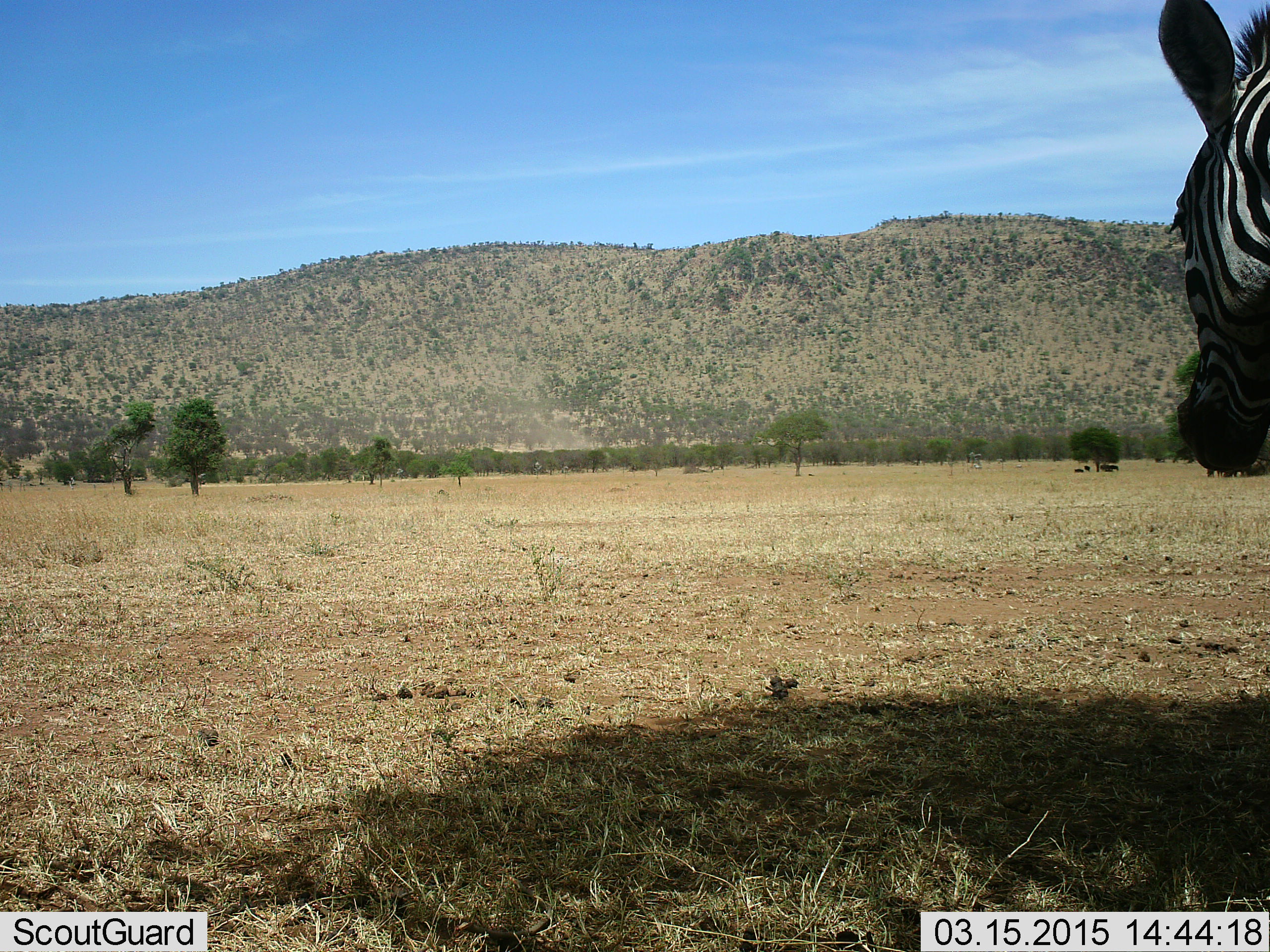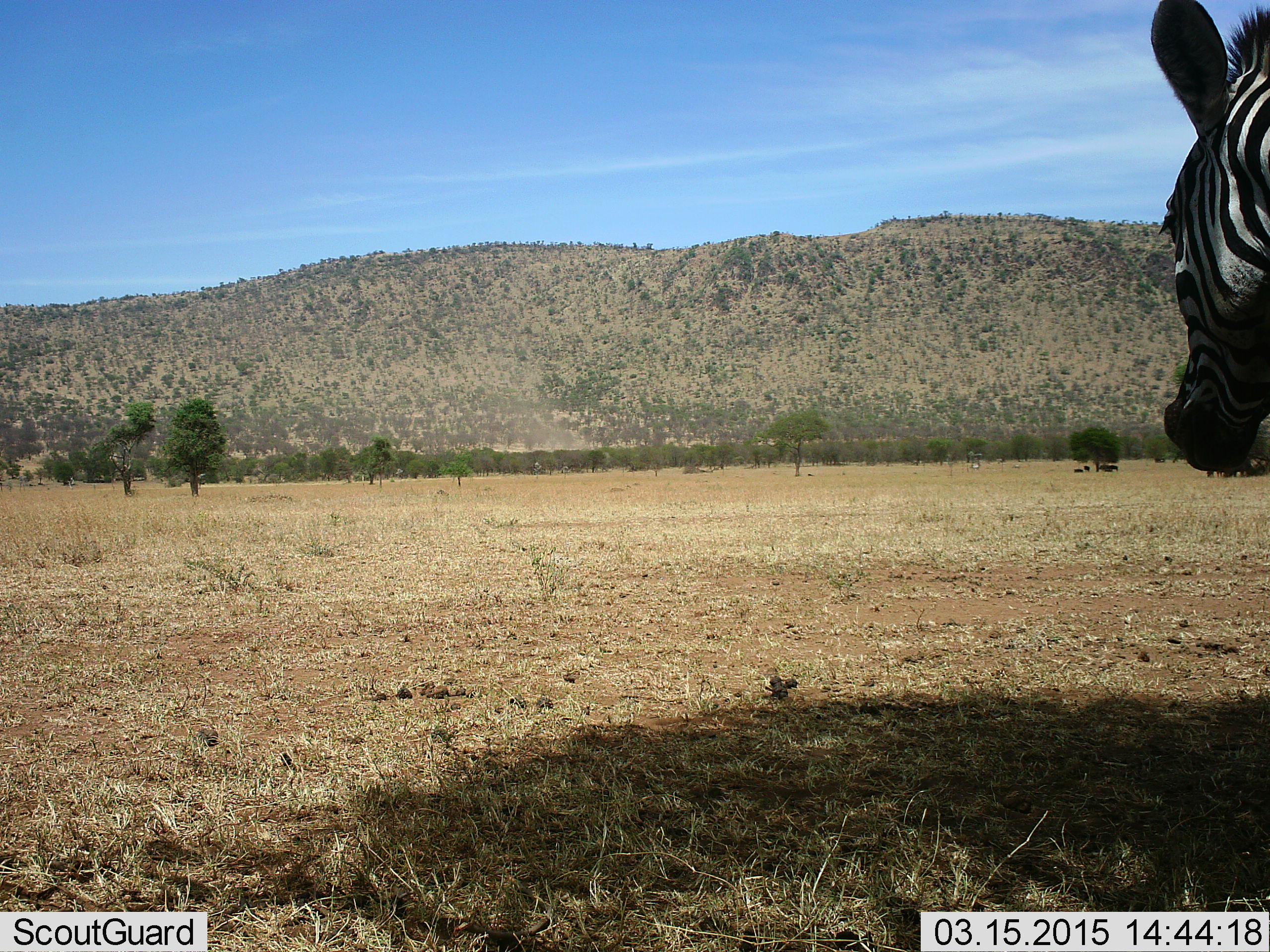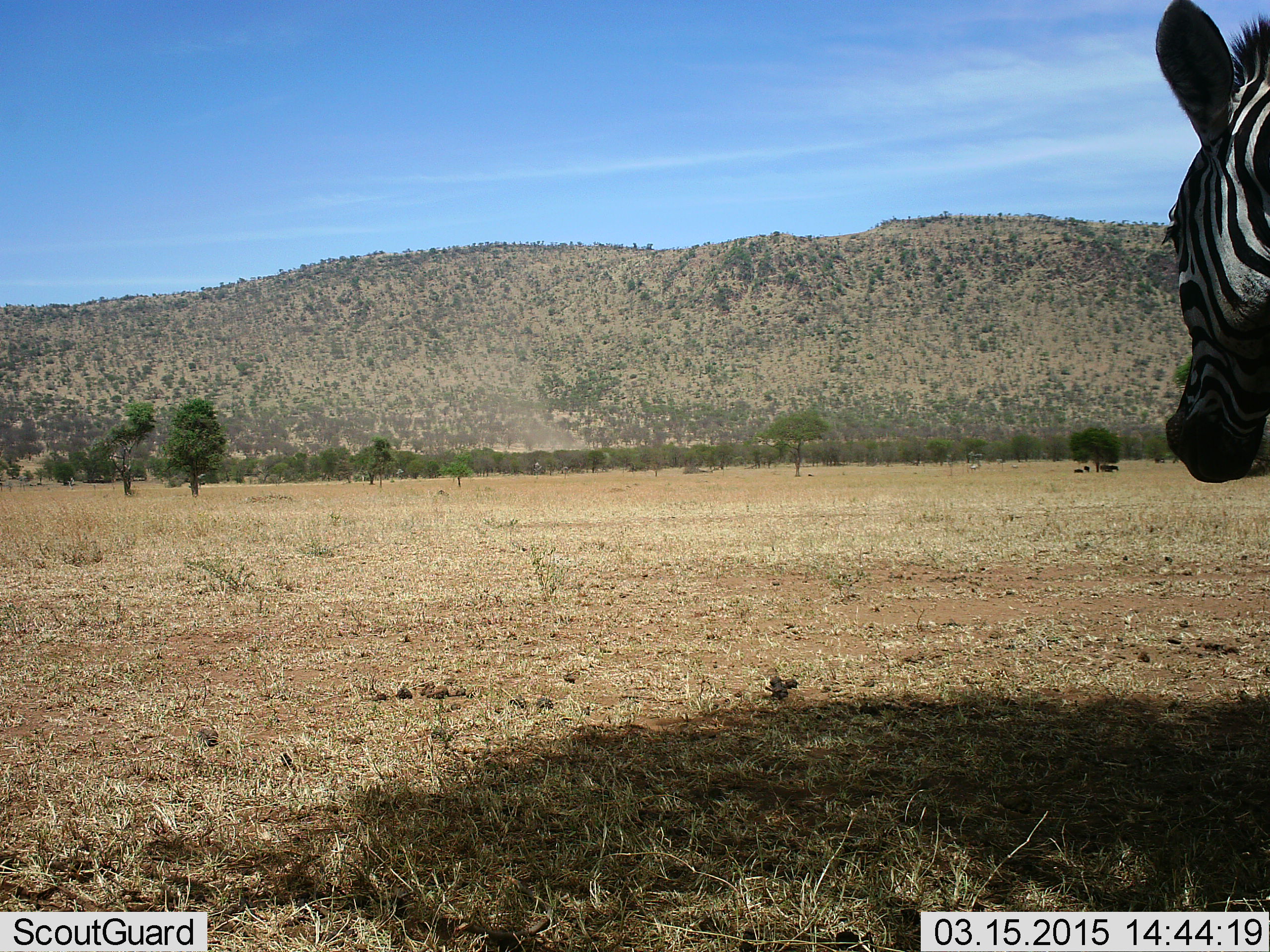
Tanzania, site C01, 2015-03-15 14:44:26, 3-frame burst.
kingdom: Animalia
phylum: Chordata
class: Mammalia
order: Perissodactyla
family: Equidae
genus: Equus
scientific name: Equus quagga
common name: plains zebra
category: zebra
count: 1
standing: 100%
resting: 10%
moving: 0%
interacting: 0%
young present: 0%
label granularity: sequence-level